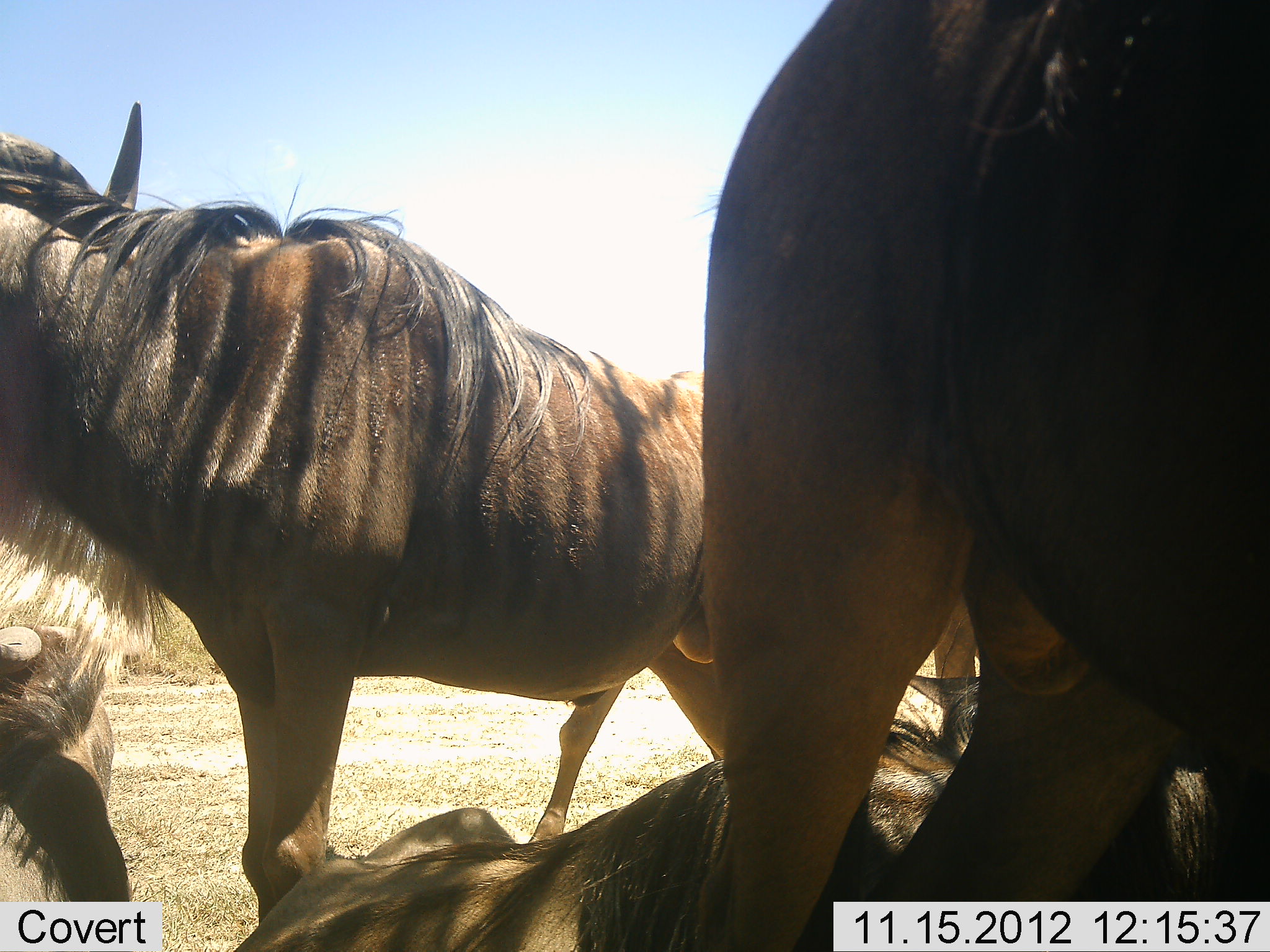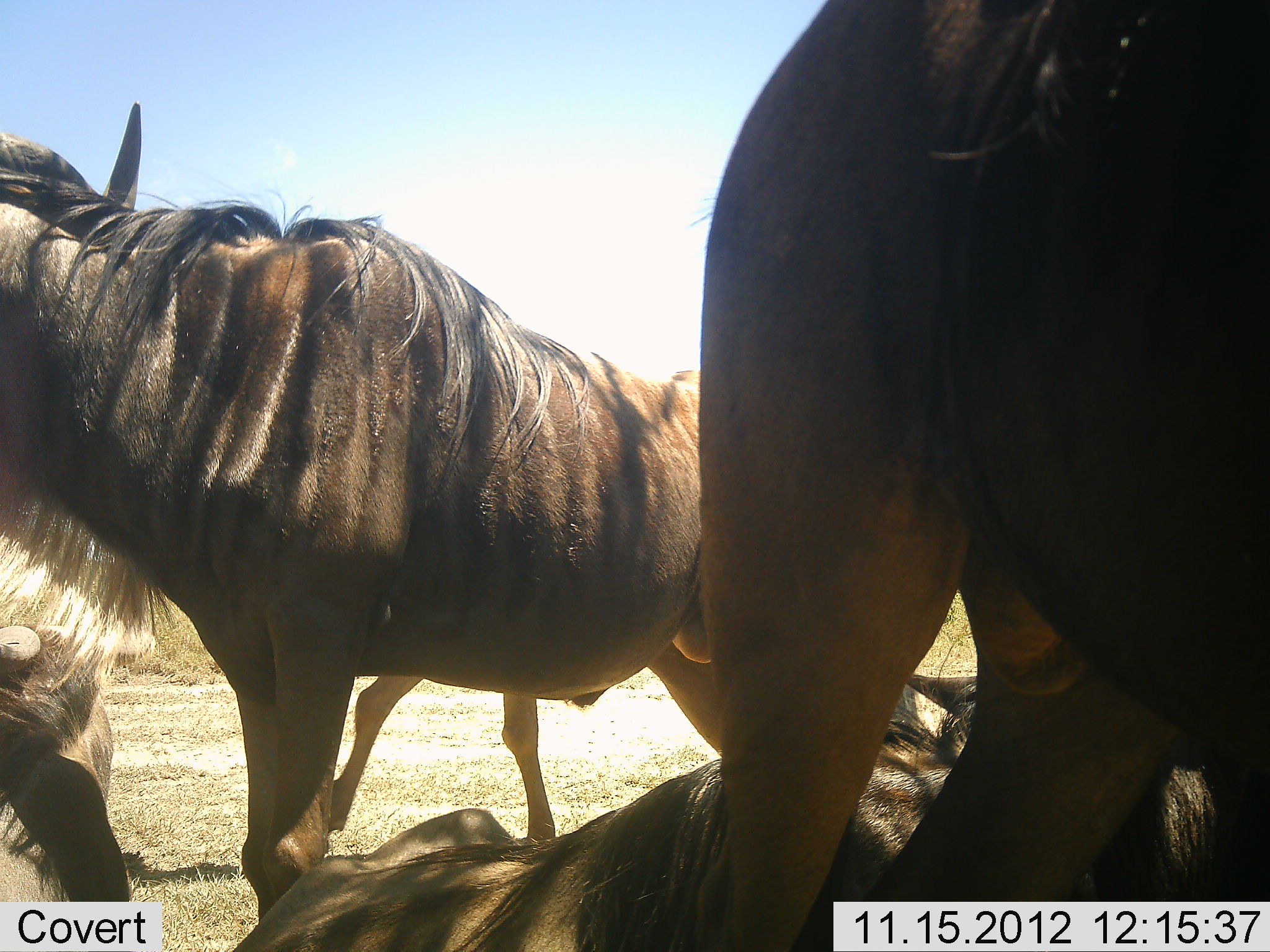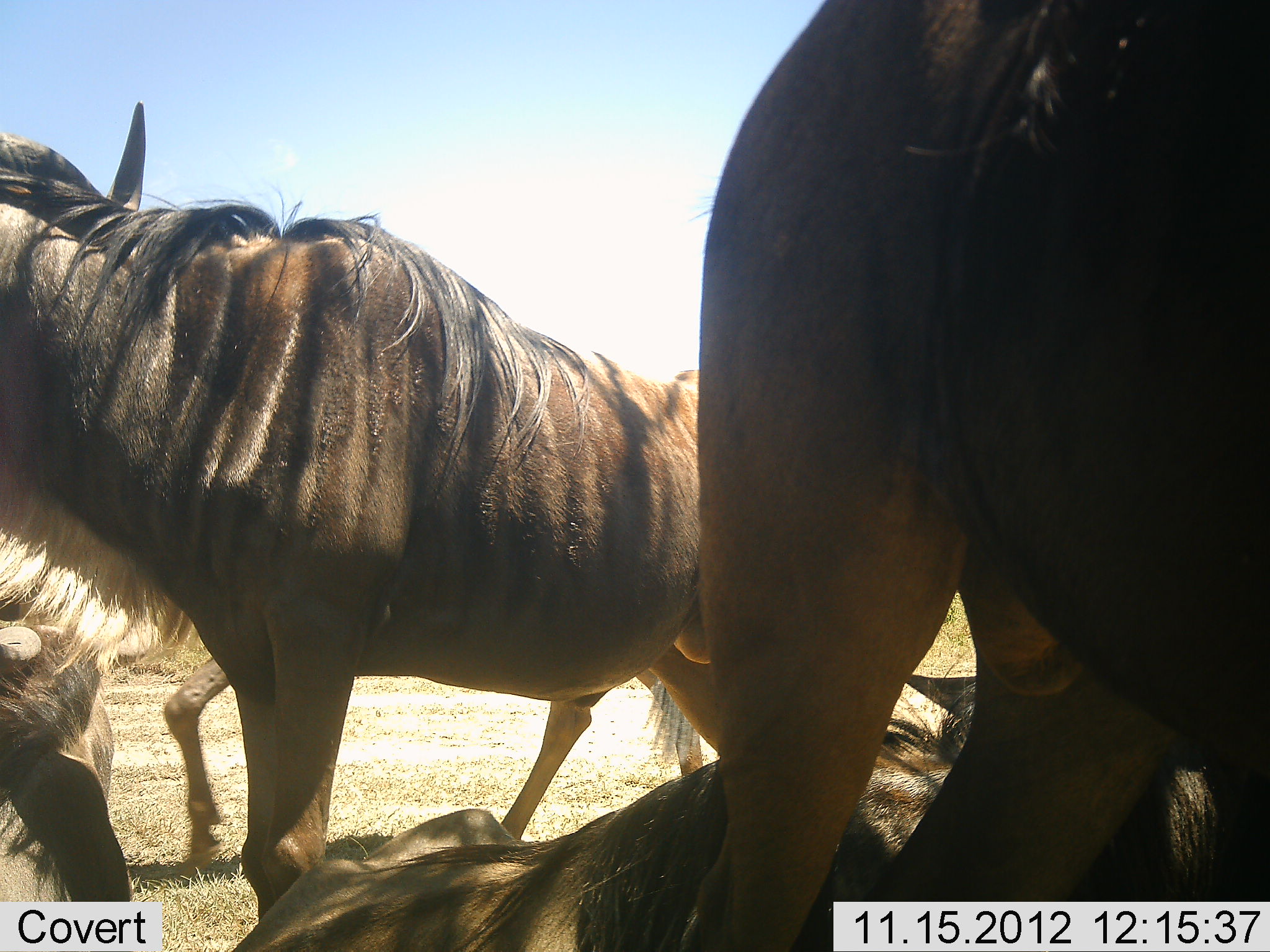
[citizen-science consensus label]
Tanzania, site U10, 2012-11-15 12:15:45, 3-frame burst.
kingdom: Animalia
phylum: Chordata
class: Mammalia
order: Artiodactyla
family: Bovidae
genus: Connochaetes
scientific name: Connochaetes taurinus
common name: blue wildebeest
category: wildebeest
Wildebeest (blue wildebeest) (Connochaetes taurinus), count 5. Behavior (volunteer vote fractions): standing 80%, resting 100%, moving 50%, interacting 10%. Young present (vote fraction): 0%. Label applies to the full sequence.